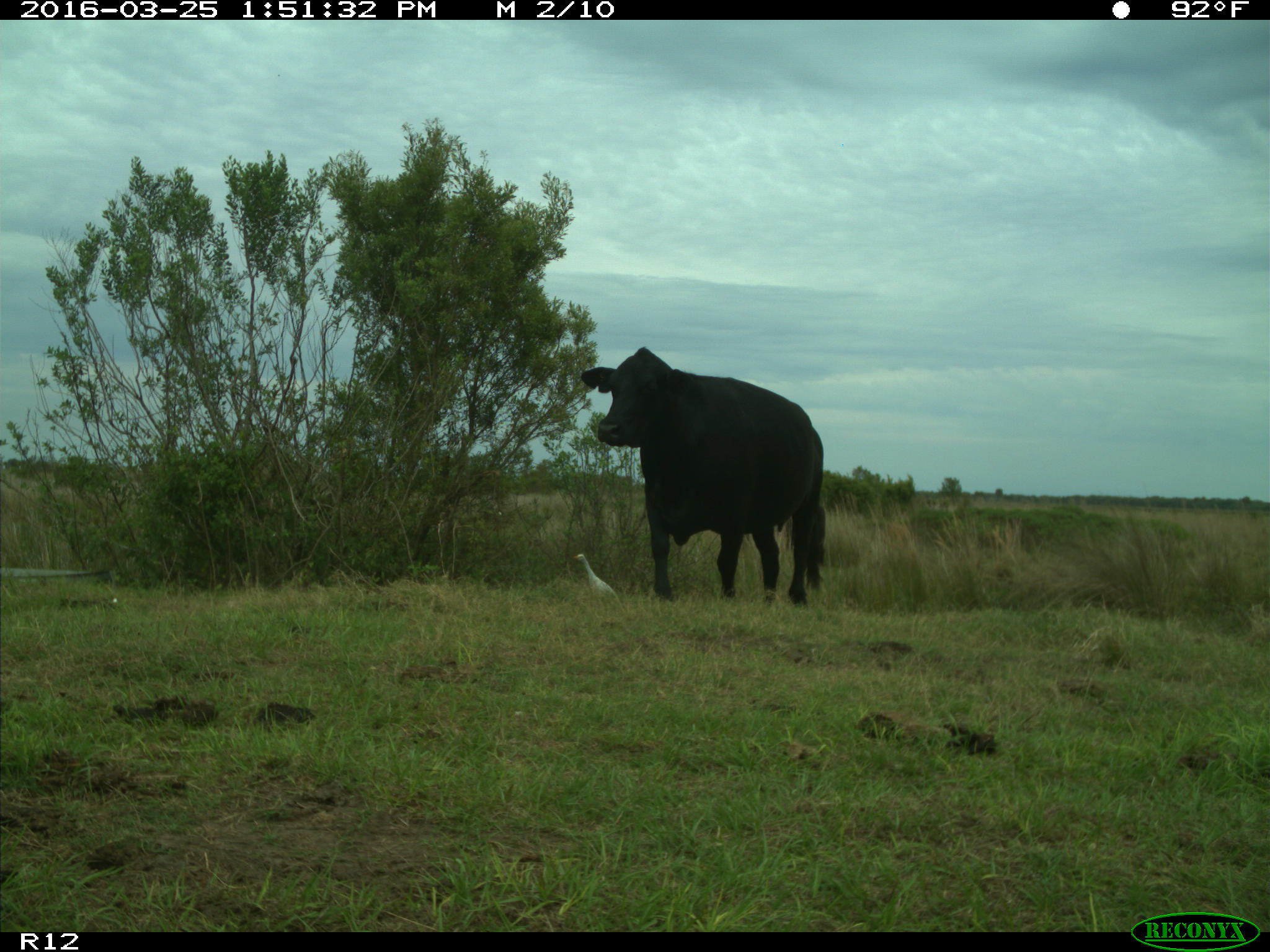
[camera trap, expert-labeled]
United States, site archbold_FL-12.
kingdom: Animalia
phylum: Chordata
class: Mammalia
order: Artiodactyla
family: Bovidae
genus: Bos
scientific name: Bos taurus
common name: domestic cow